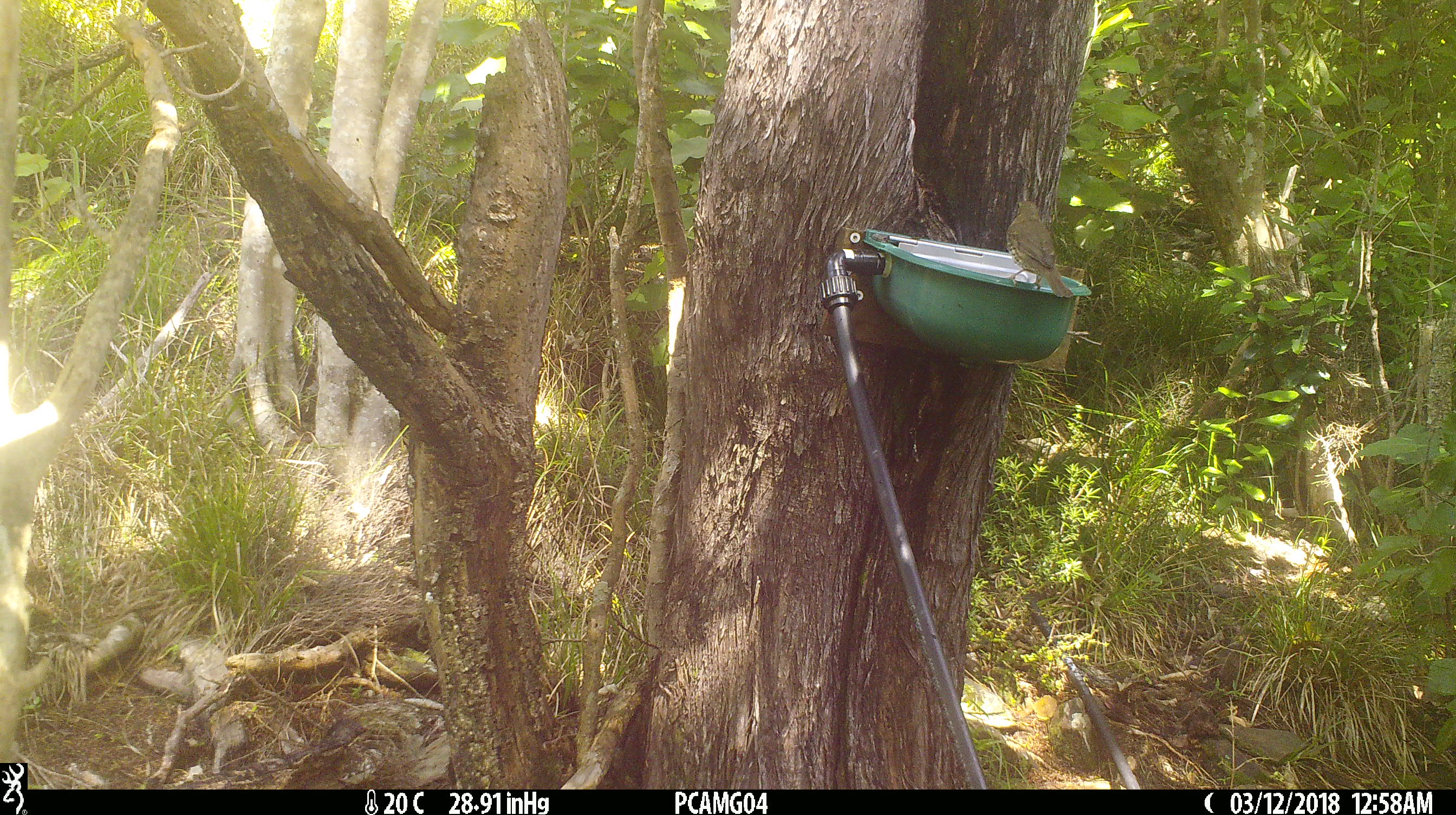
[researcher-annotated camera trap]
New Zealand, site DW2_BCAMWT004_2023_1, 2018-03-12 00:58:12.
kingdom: Animalia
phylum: Chordata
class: Aves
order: Passeriformes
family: Turdidae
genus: Turdus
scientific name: Turdus philomelos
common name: song thrush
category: thrush